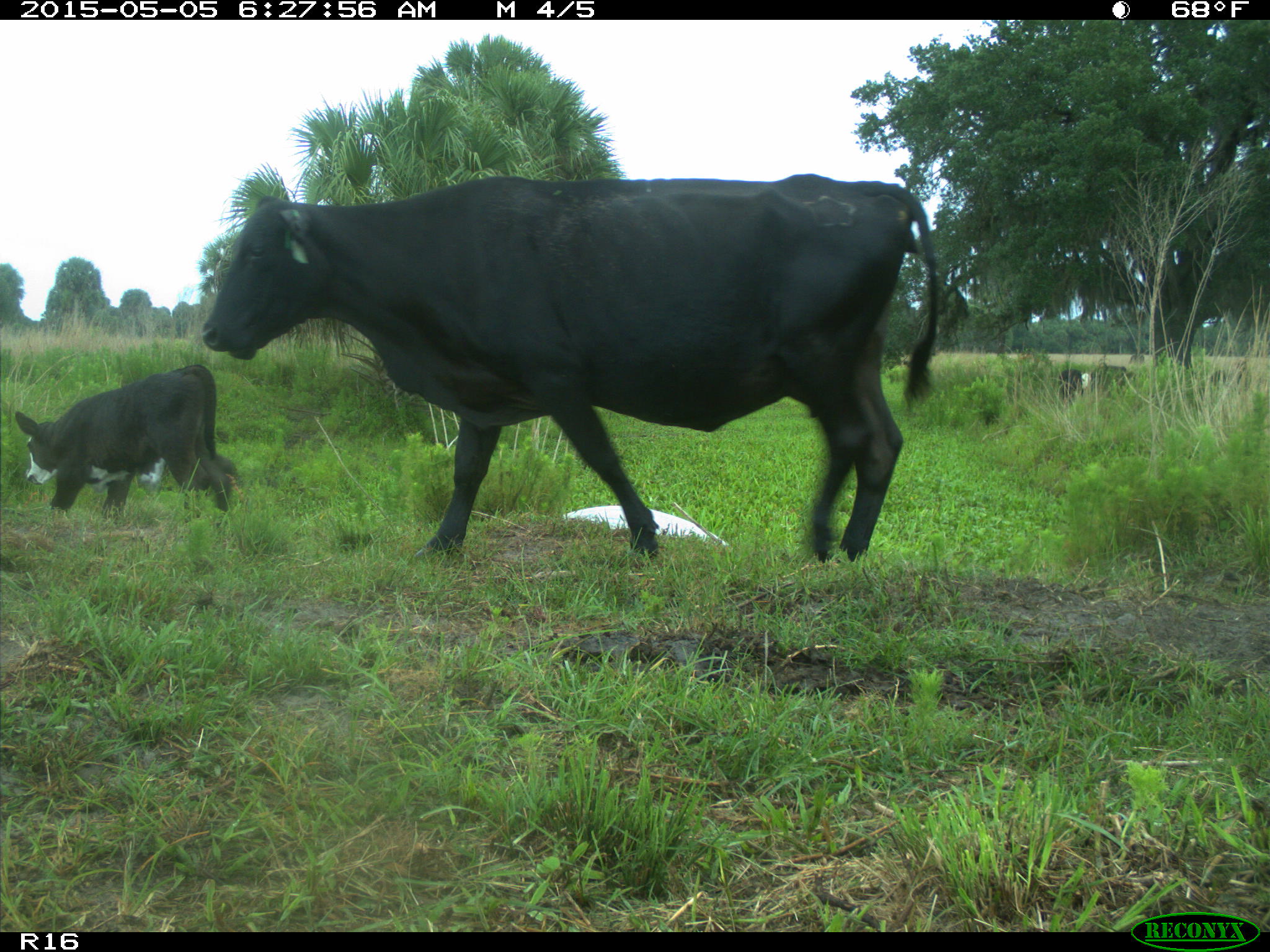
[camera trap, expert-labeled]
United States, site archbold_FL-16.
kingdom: Animalia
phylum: Chordata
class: Mammalia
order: Artiodactyla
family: Bovidae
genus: Bos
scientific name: Bos taurus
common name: domestic cow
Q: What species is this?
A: Bos taurus (domestic cow).